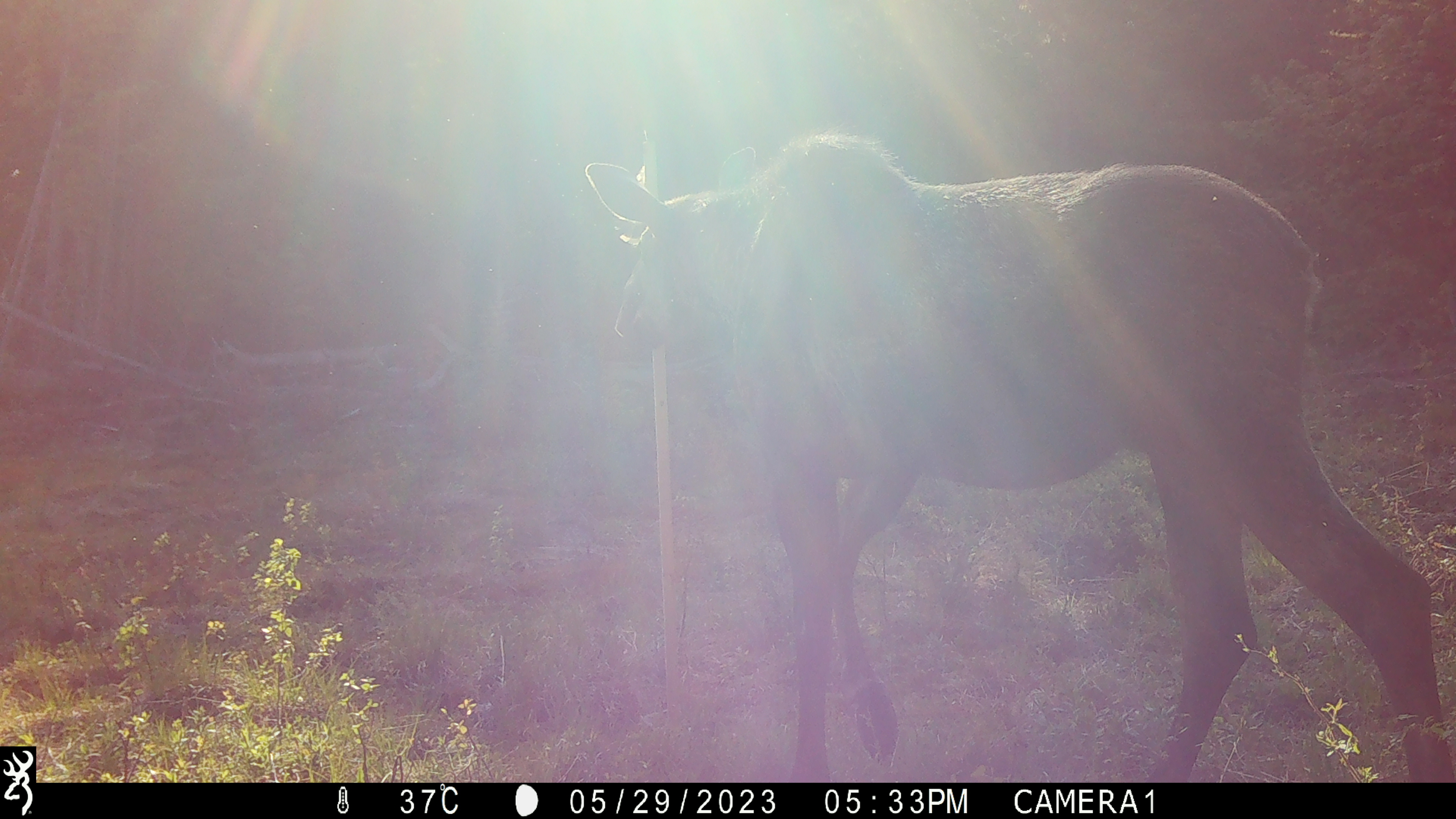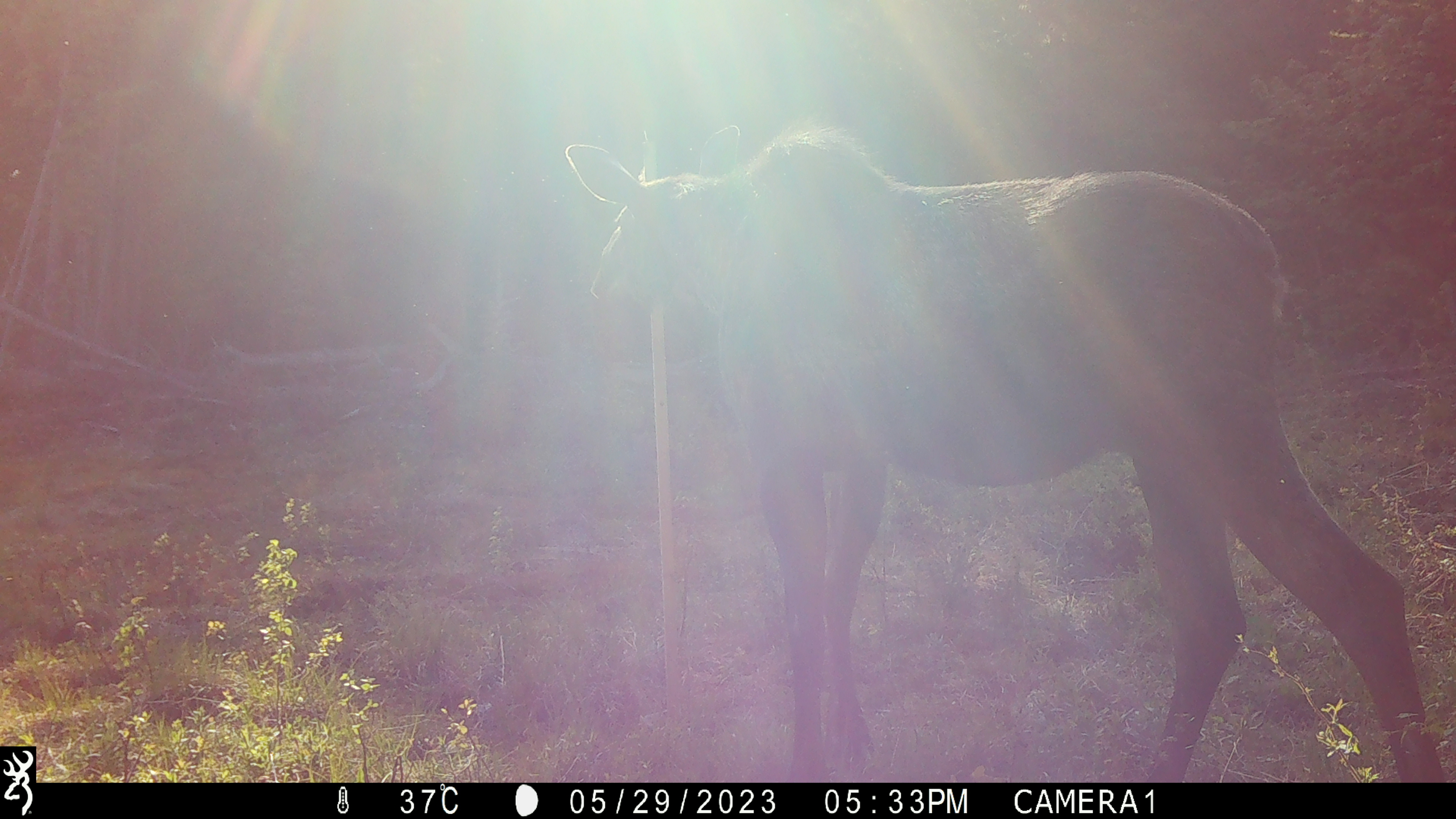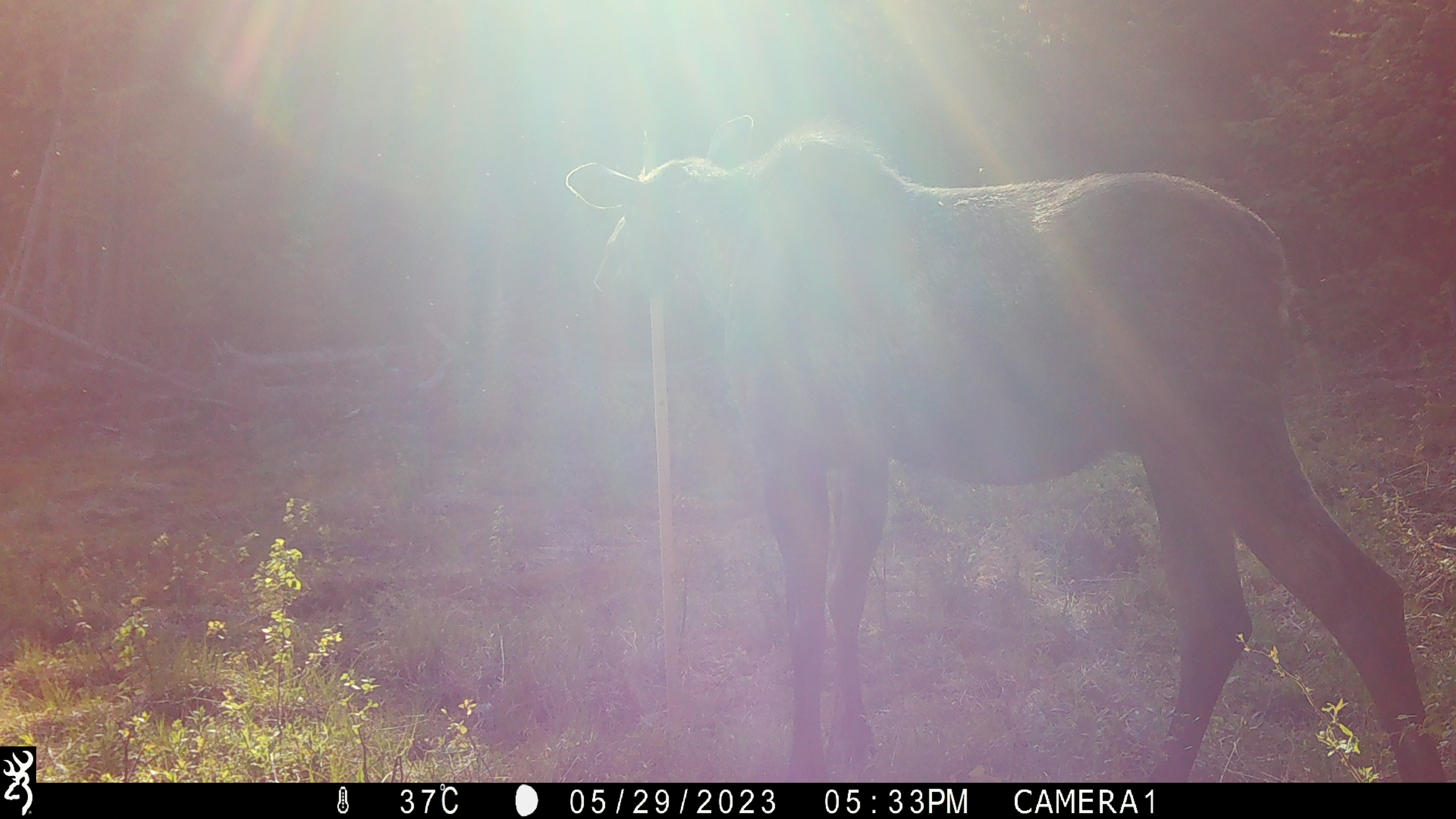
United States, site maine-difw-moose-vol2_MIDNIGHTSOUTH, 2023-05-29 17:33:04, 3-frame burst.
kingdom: Animalia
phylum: Chordata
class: Mammalia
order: Artiodactyla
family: Cervidae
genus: Alces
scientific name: Alces alces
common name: moose